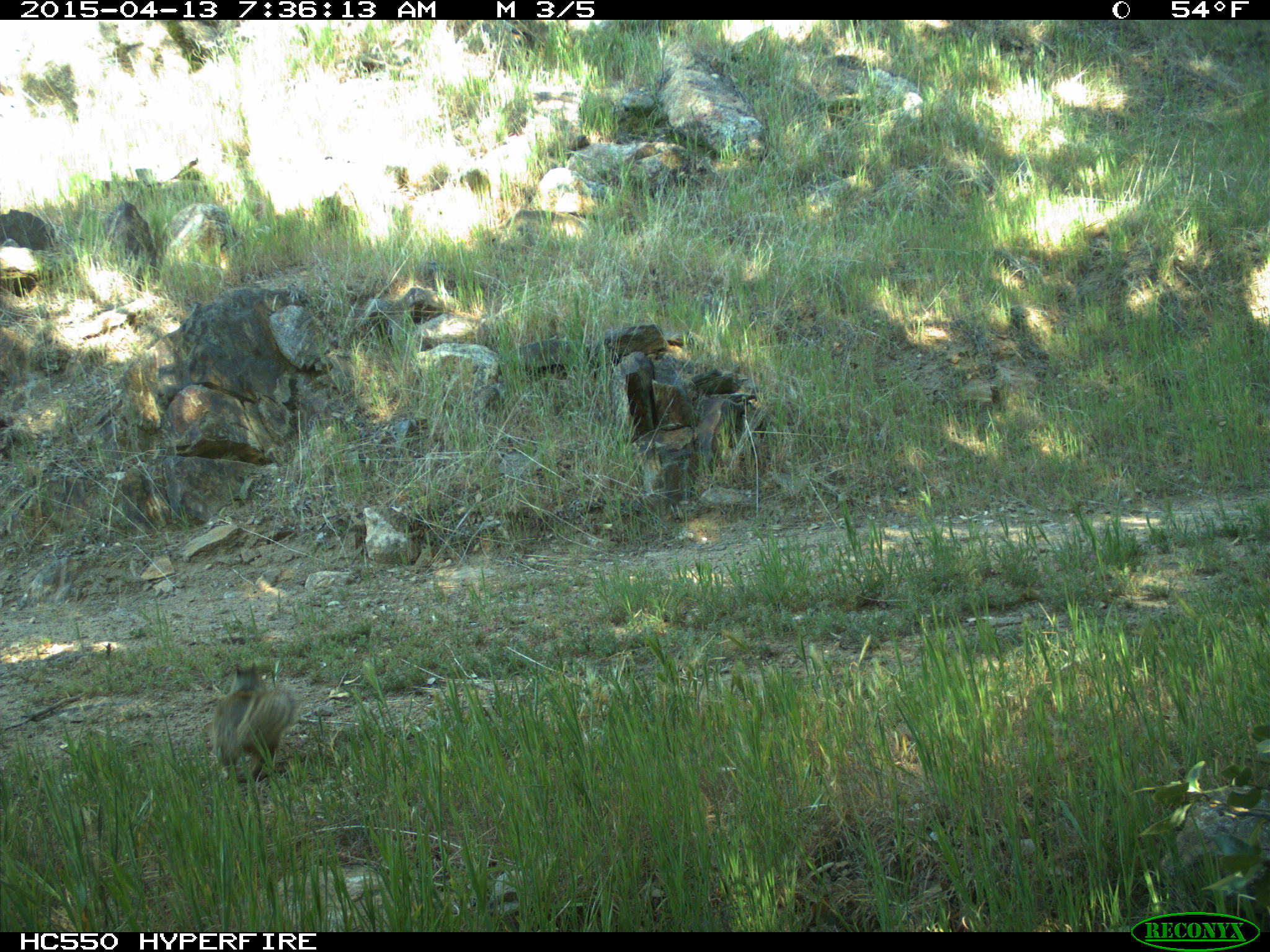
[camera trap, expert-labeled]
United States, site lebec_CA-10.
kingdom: Animalia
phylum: Chordata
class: Mammalia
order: Rodentia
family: Sciuridae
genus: Otospermophilus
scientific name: Otospermophilus beecheyi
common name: california ground squirrel